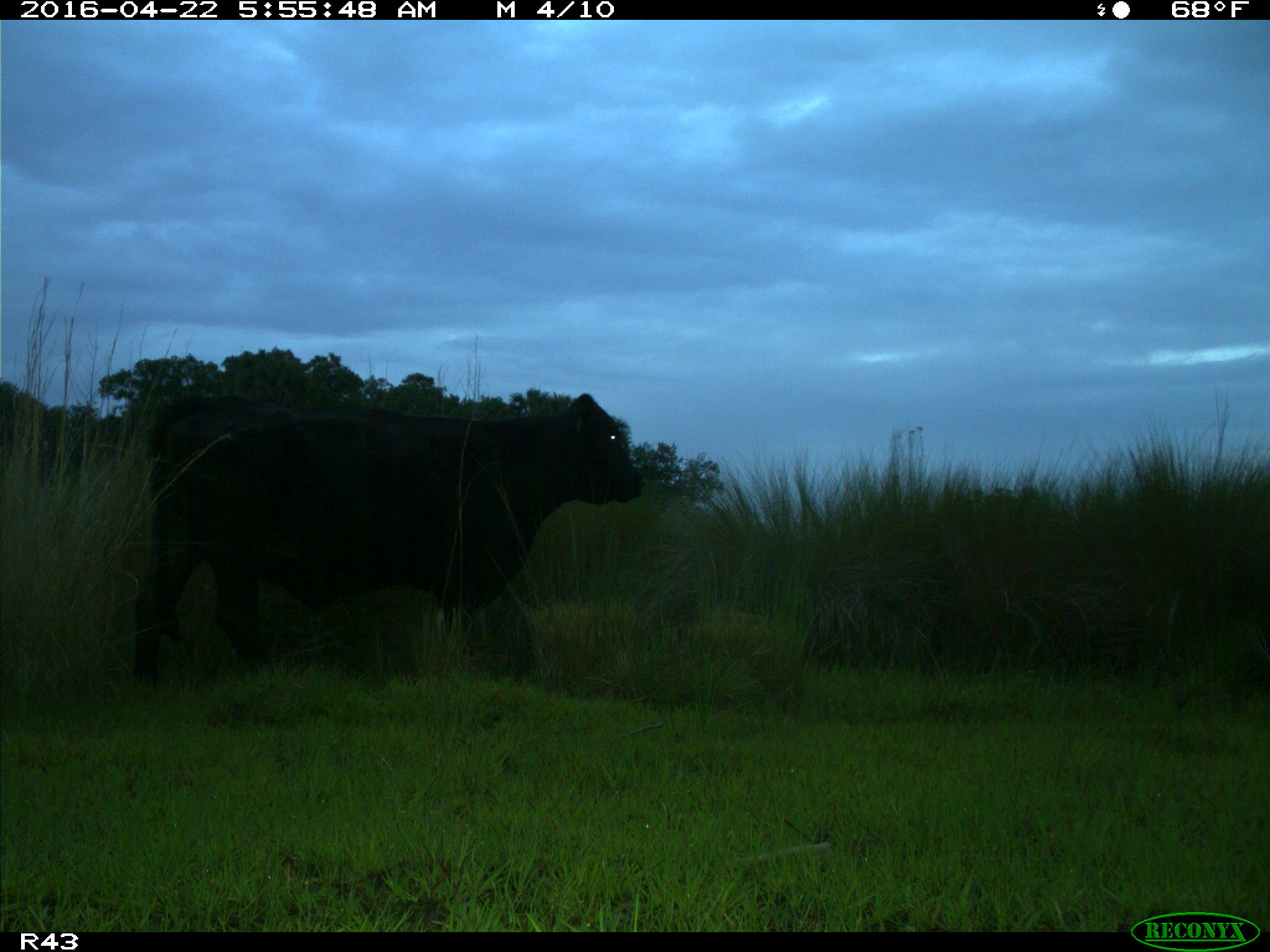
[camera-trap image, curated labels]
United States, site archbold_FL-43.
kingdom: Animalia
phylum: Chordata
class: Mammalia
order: Artiodactyla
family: Bovidae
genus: Bos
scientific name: Bos taurus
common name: domestic cow